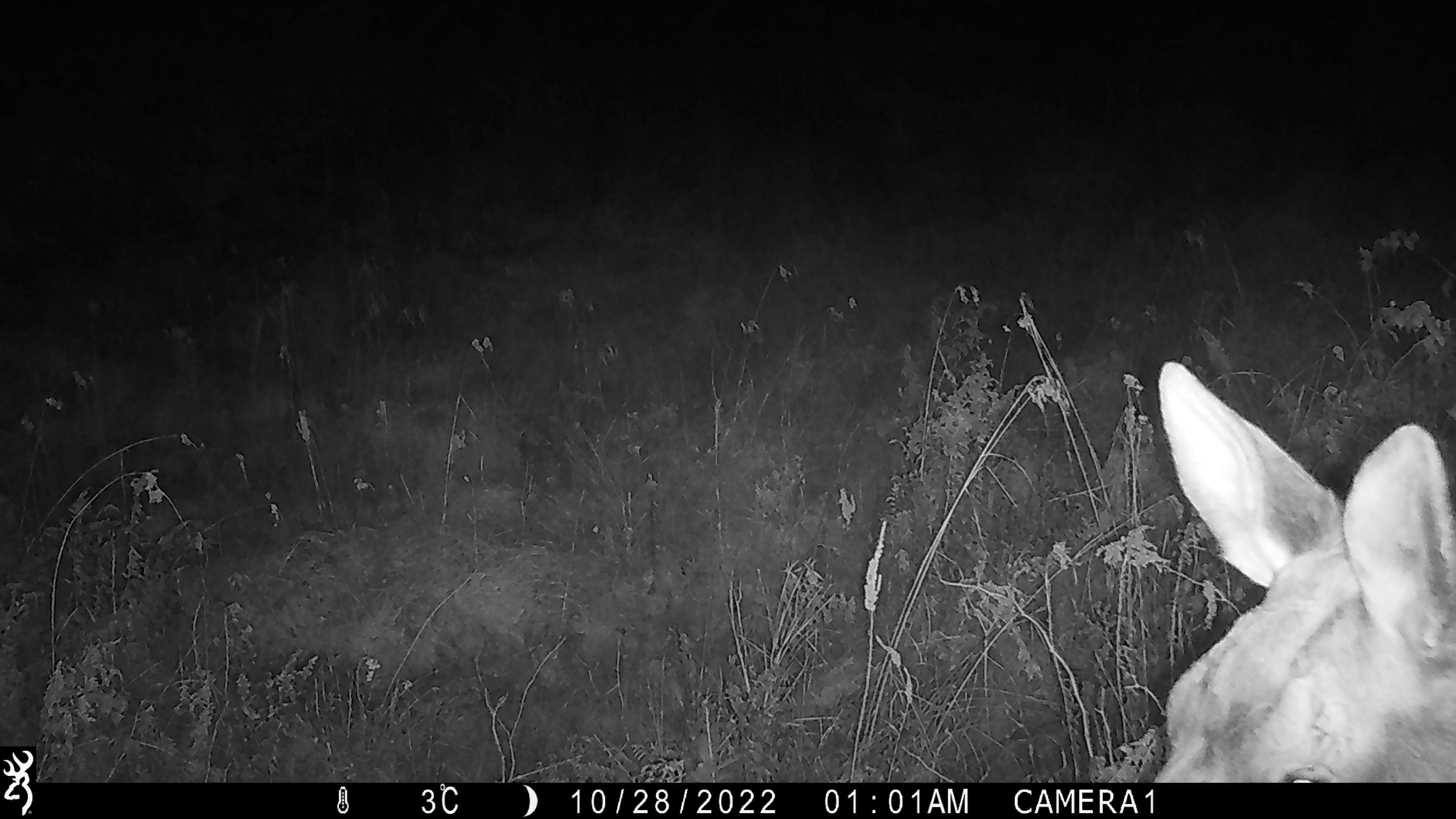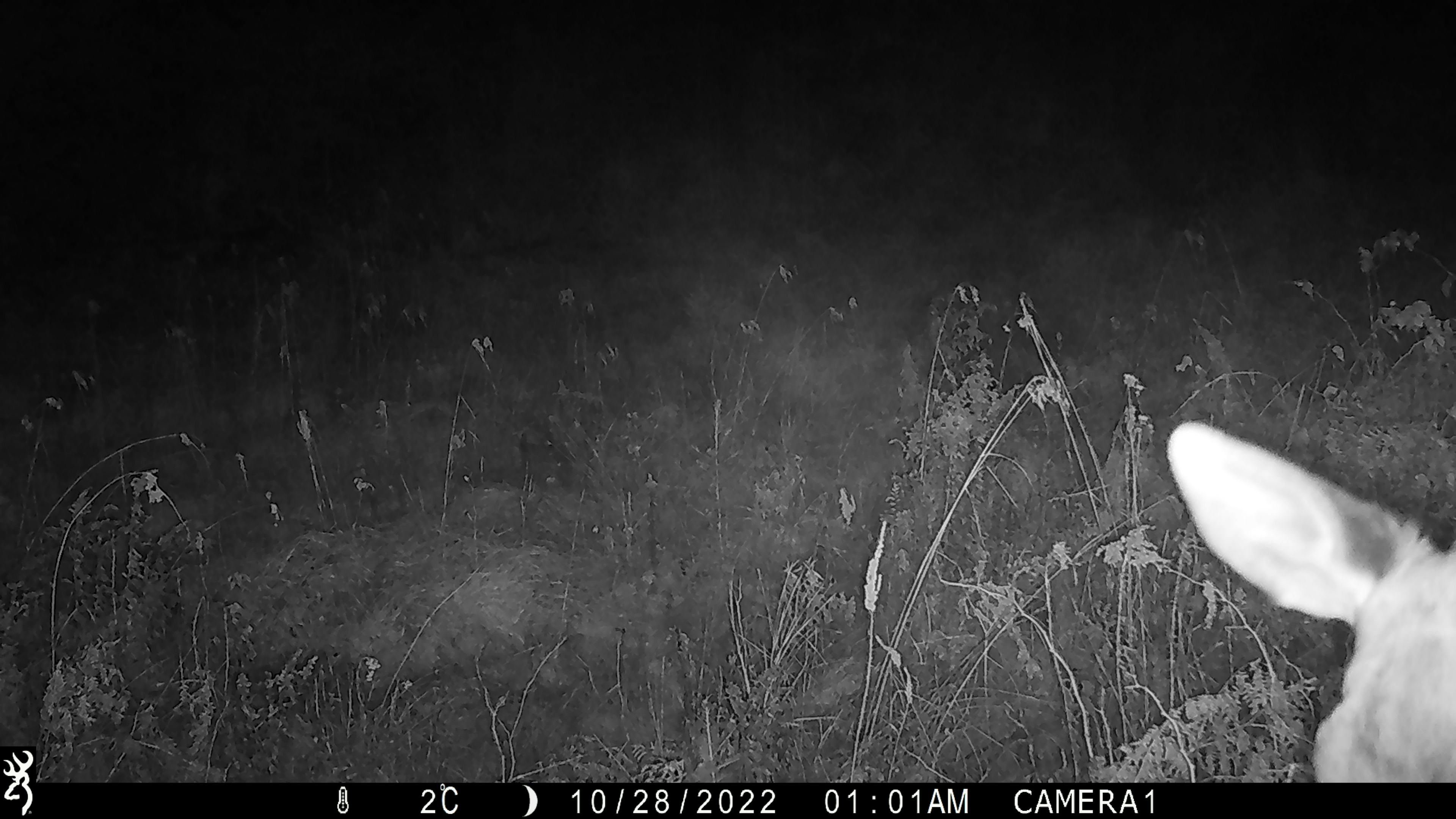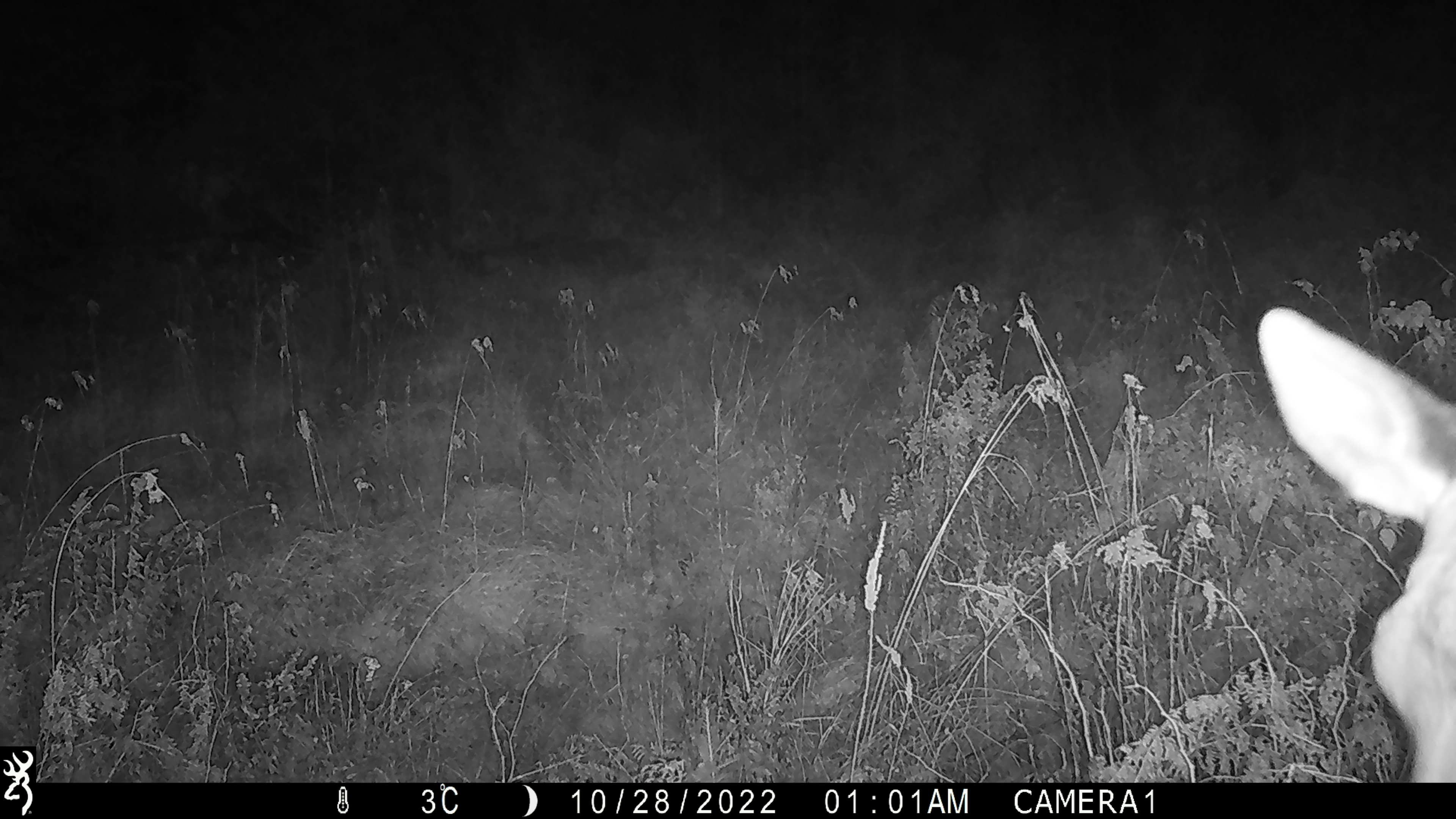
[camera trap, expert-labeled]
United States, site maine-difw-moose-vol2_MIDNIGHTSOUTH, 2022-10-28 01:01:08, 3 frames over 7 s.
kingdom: Animalia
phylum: Chordata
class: Mammalia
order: Artiodactyla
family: Cervidae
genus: Alces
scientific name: Alces alces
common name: moose